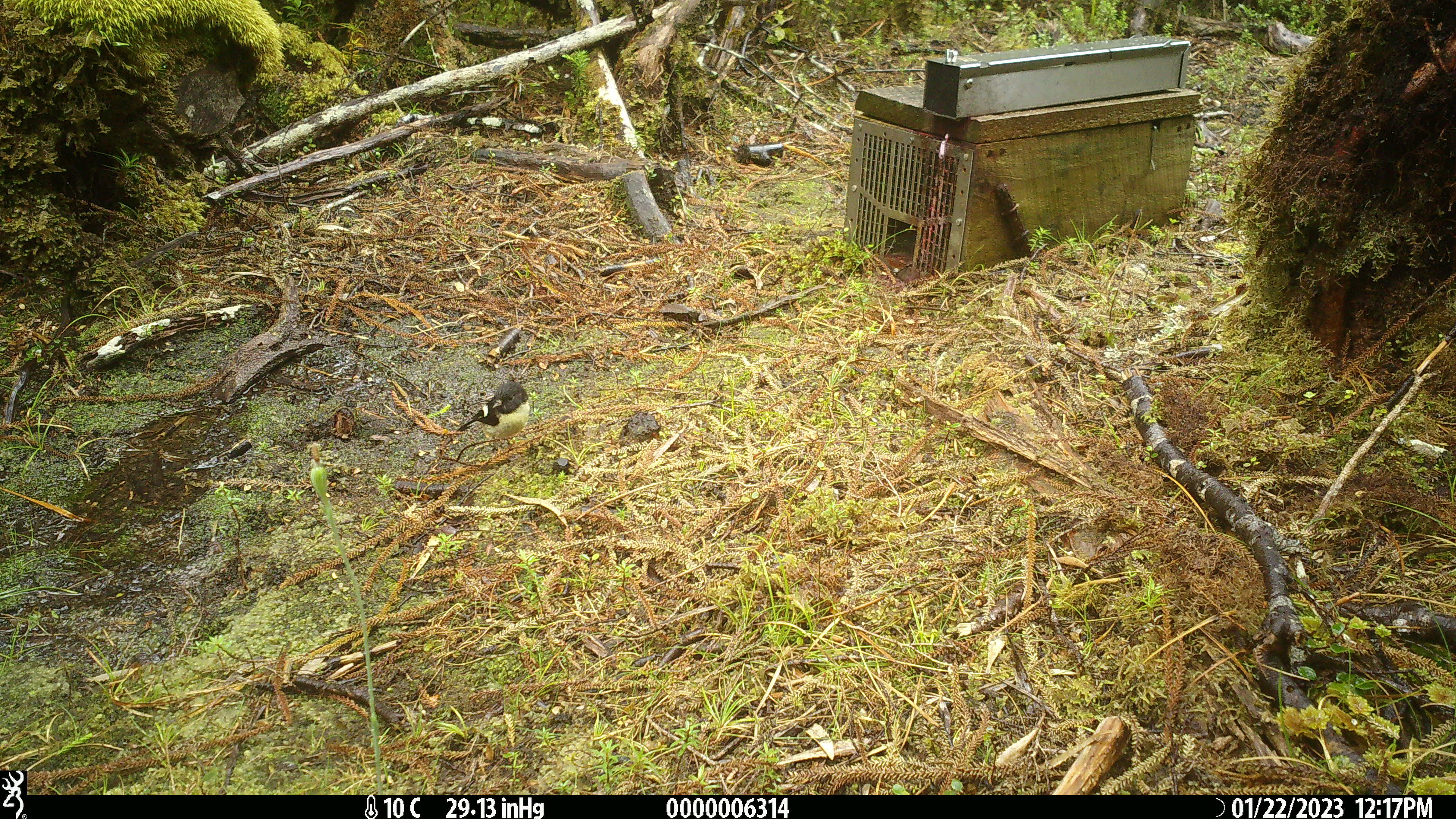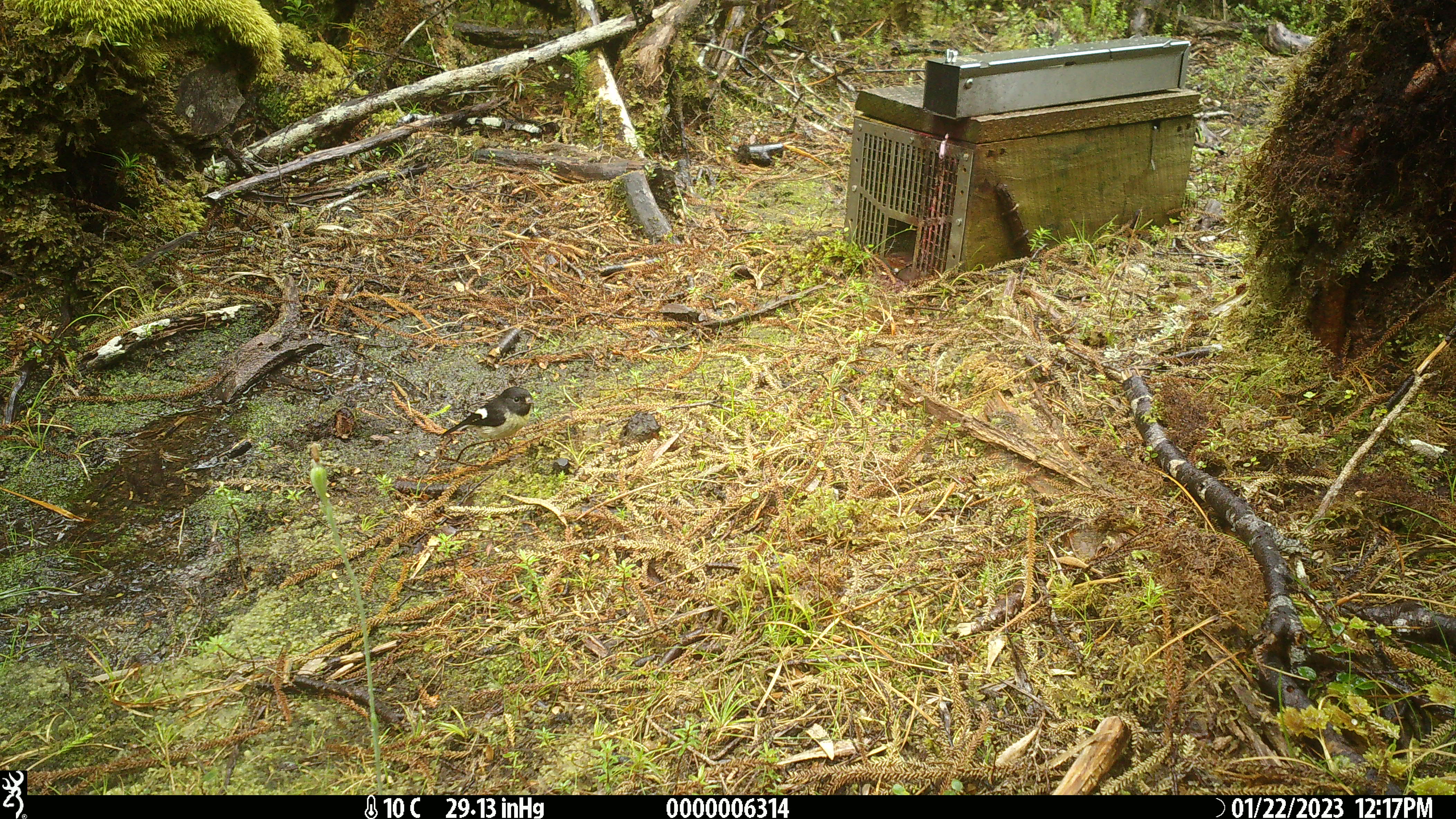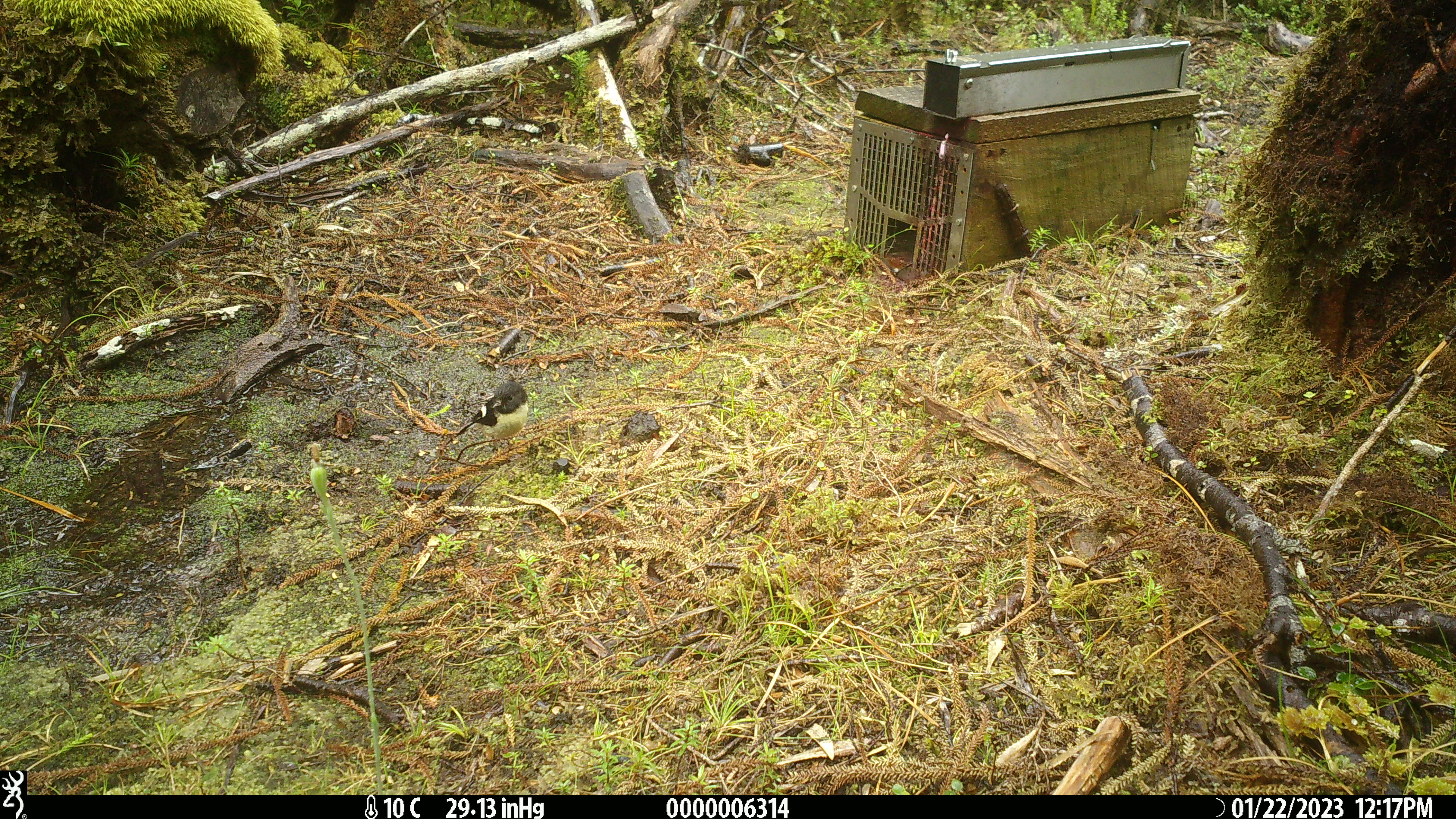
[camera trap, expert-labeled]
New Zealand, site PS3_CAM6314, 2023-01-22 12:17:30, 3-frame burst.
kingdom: Animalia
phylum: Chordata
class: Aves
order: Passeriformes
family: Petroicidae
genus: Petroica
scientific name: Petroica macrocephala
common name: tomtit